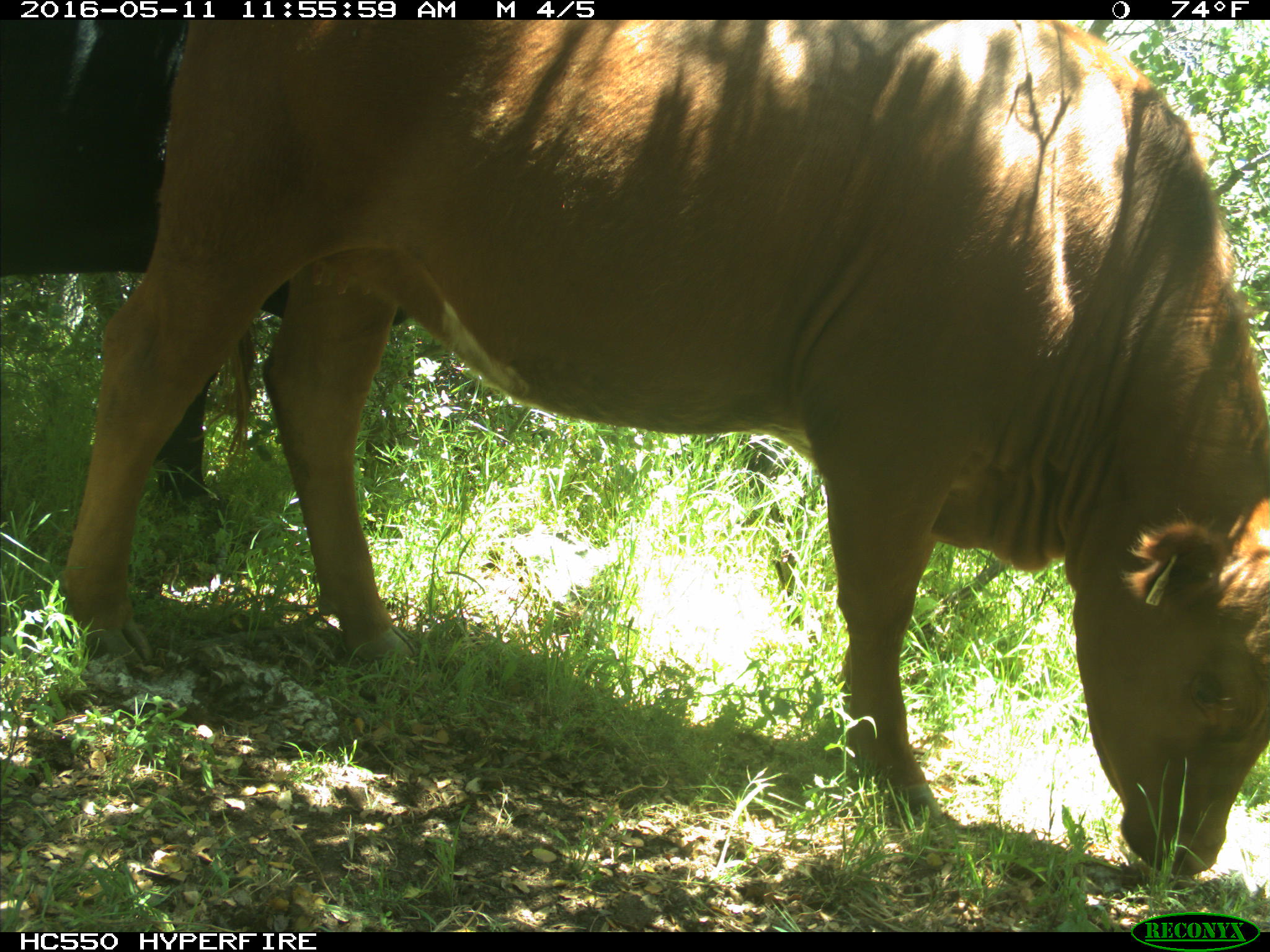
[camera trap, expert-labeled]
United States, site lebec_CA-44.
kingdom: Animalia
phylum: Chordata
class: Mammalia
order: Artiodactyla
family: Bovidae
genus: Bos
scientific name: Bos taurus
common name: domestic cow